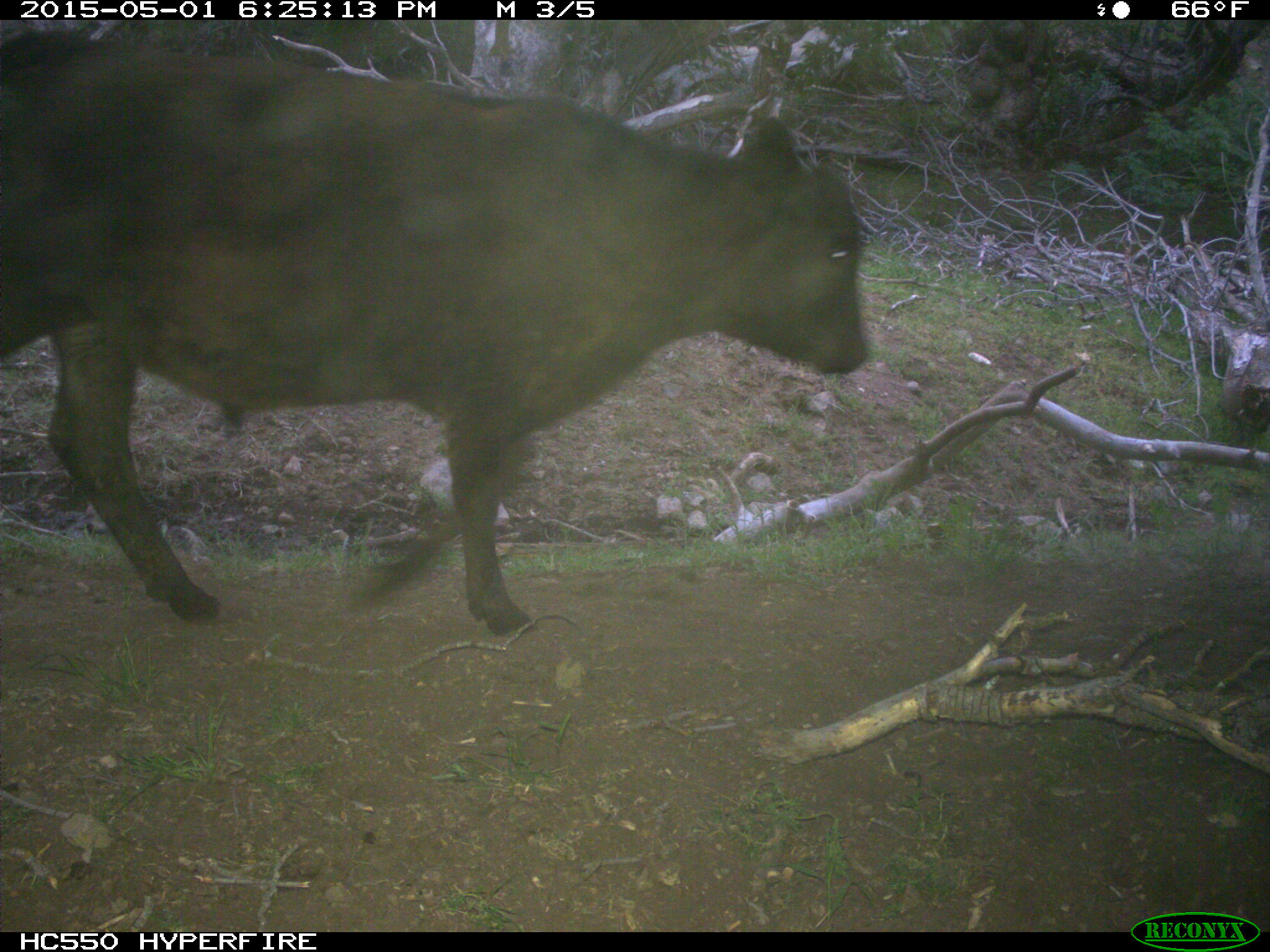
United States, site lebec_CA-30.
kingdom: Animalia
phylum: Chordata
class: Mammalia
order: Artiodactyla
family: Bovidae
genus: Bos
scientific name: Bos taurus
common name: domestic cow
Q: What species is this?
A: Bos taurus (domestic cow).